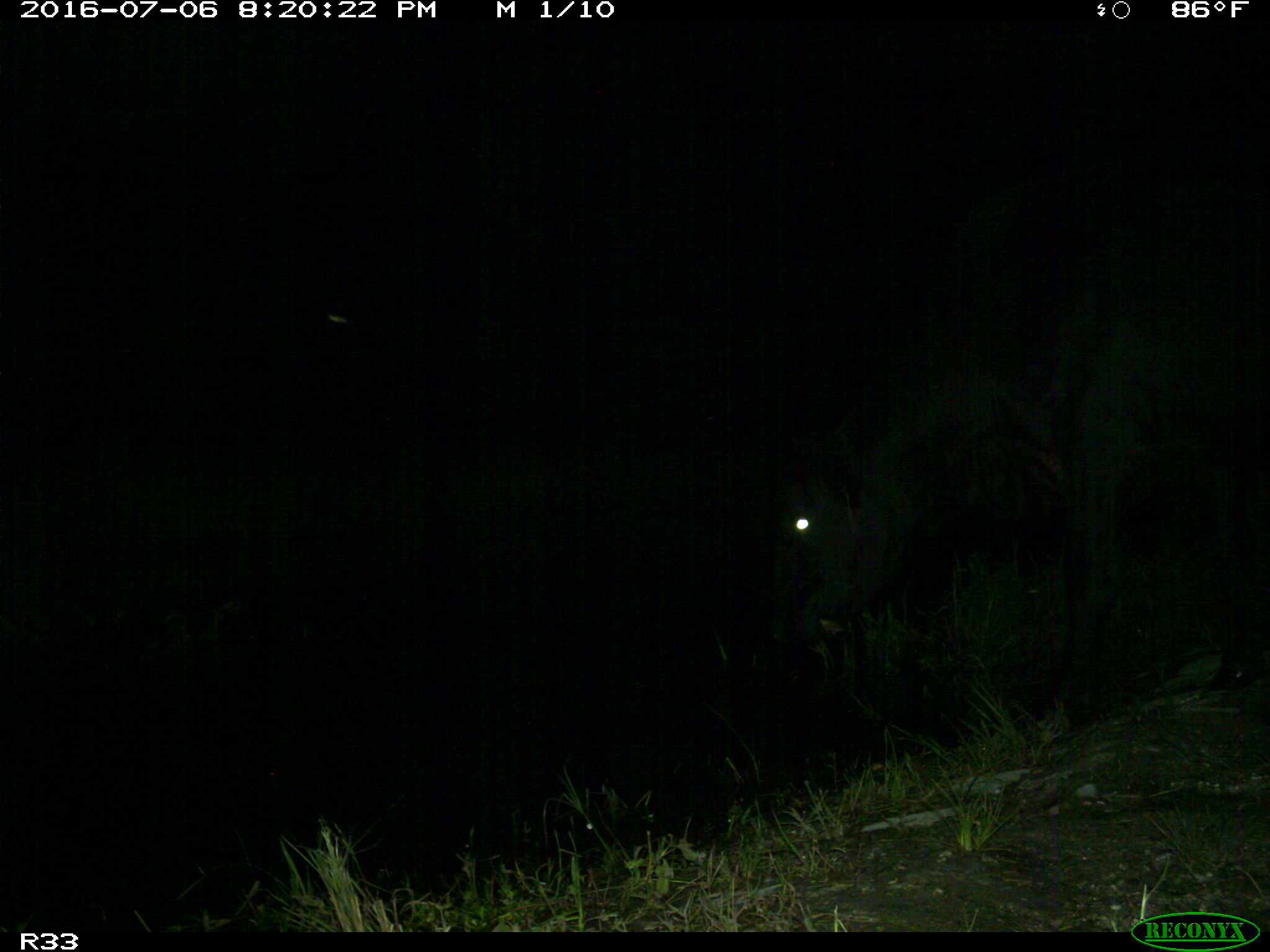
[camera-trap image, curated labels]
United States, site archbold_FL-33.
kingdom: Animalia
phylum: Chordata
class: Mammalia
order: Artiodactyla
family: Bovidae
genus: Bos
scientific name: Bos taurus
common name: domestic cow